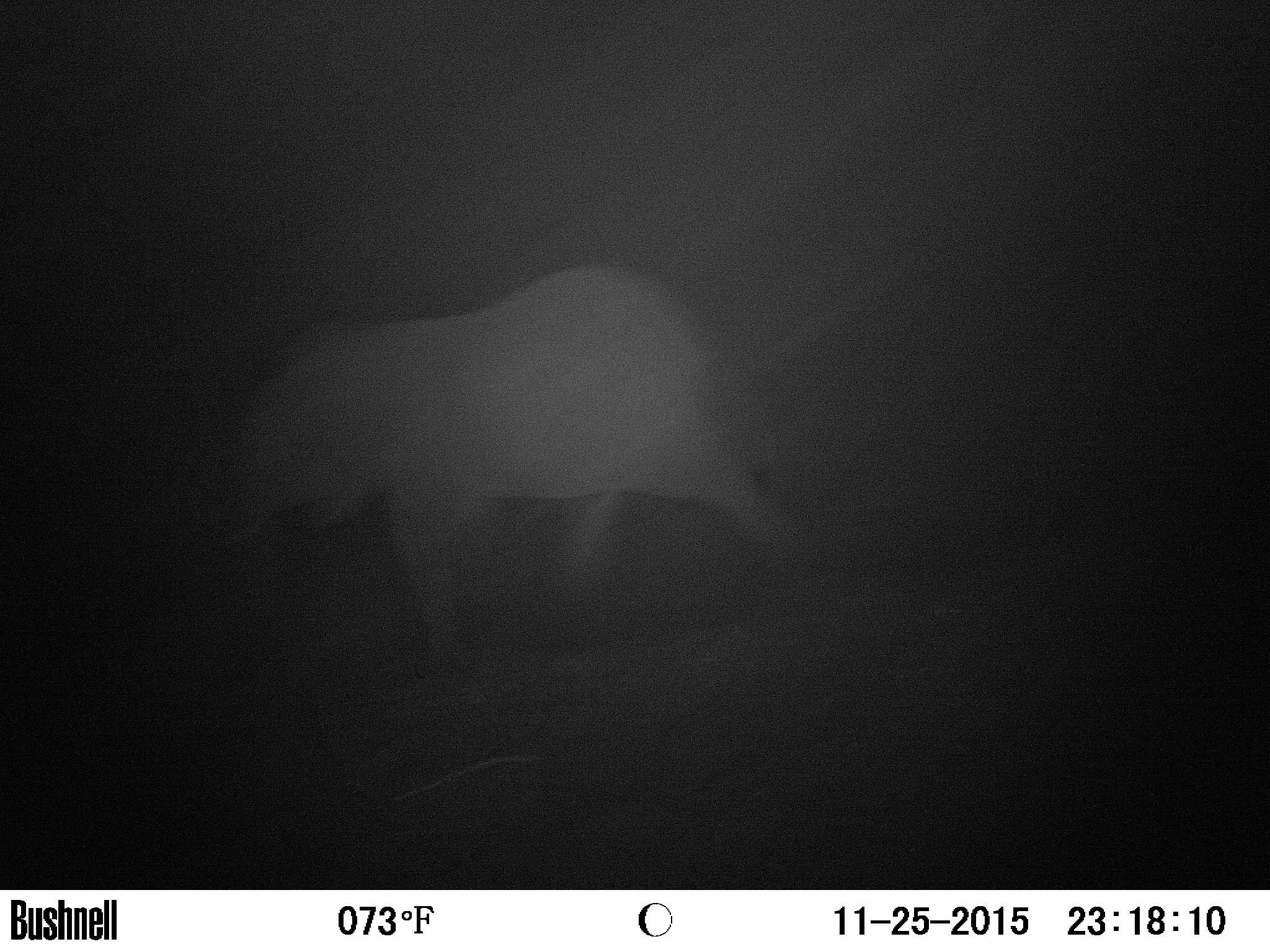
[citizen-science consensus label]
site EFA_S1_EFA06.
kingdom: Animalia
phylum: Chordata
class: Mammalia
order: Proboscidea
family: Elephantidae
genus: Loxodonta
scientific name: Loxodonta africana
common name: african bush elephant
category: elephant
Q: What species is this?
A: Elephant (african bush elephant) (Loxodonta africana).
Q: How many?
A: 1.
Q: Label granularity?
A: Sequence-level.